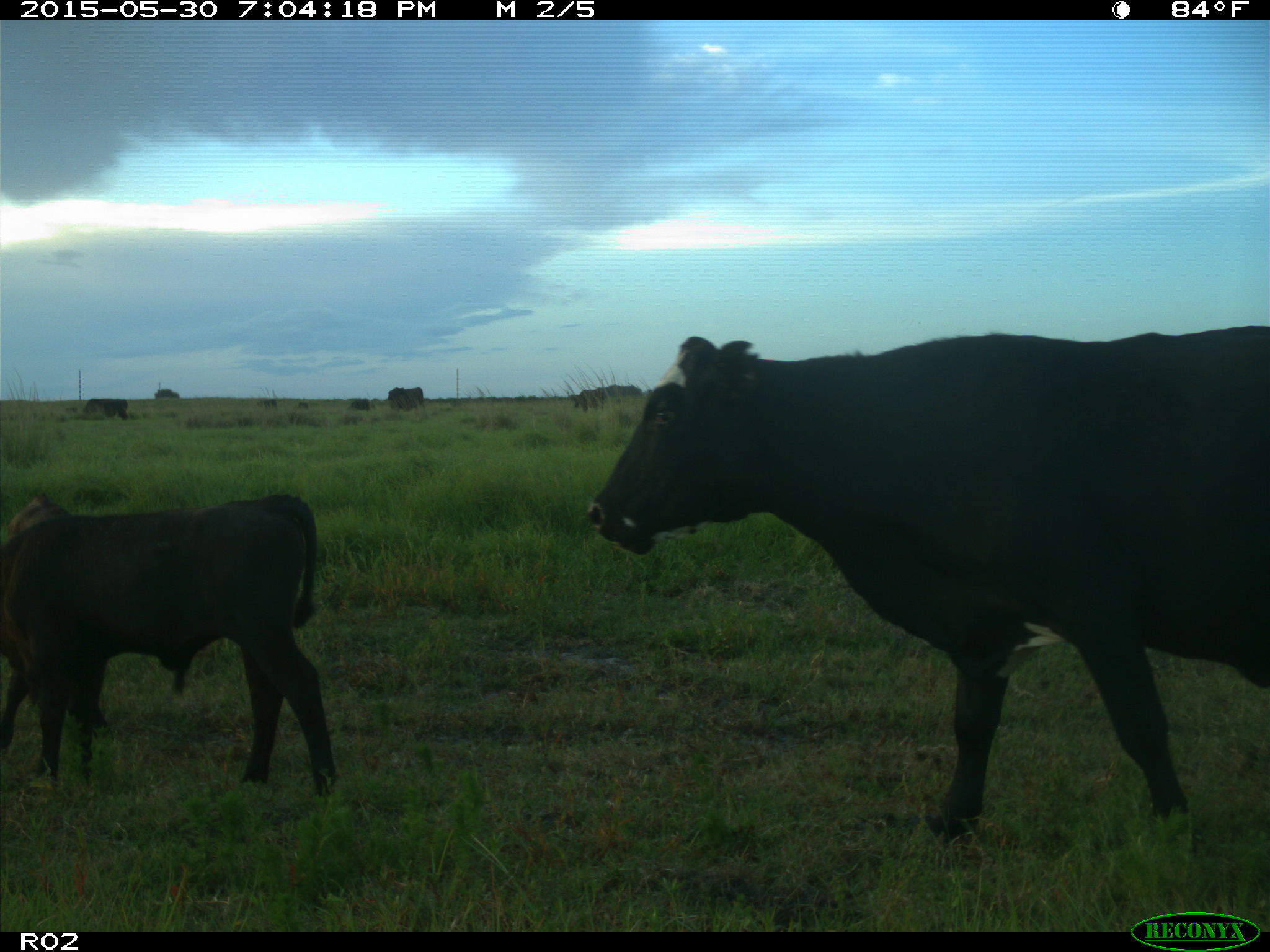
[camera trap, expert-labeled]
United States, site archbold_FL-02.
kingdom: Animalia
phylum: Chordata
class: Mammalia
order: Artiodactyla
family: Bovidae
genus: Bos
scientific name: Bos taurus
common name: domestic cow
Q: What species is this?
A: Bos taurus (domestic cow).